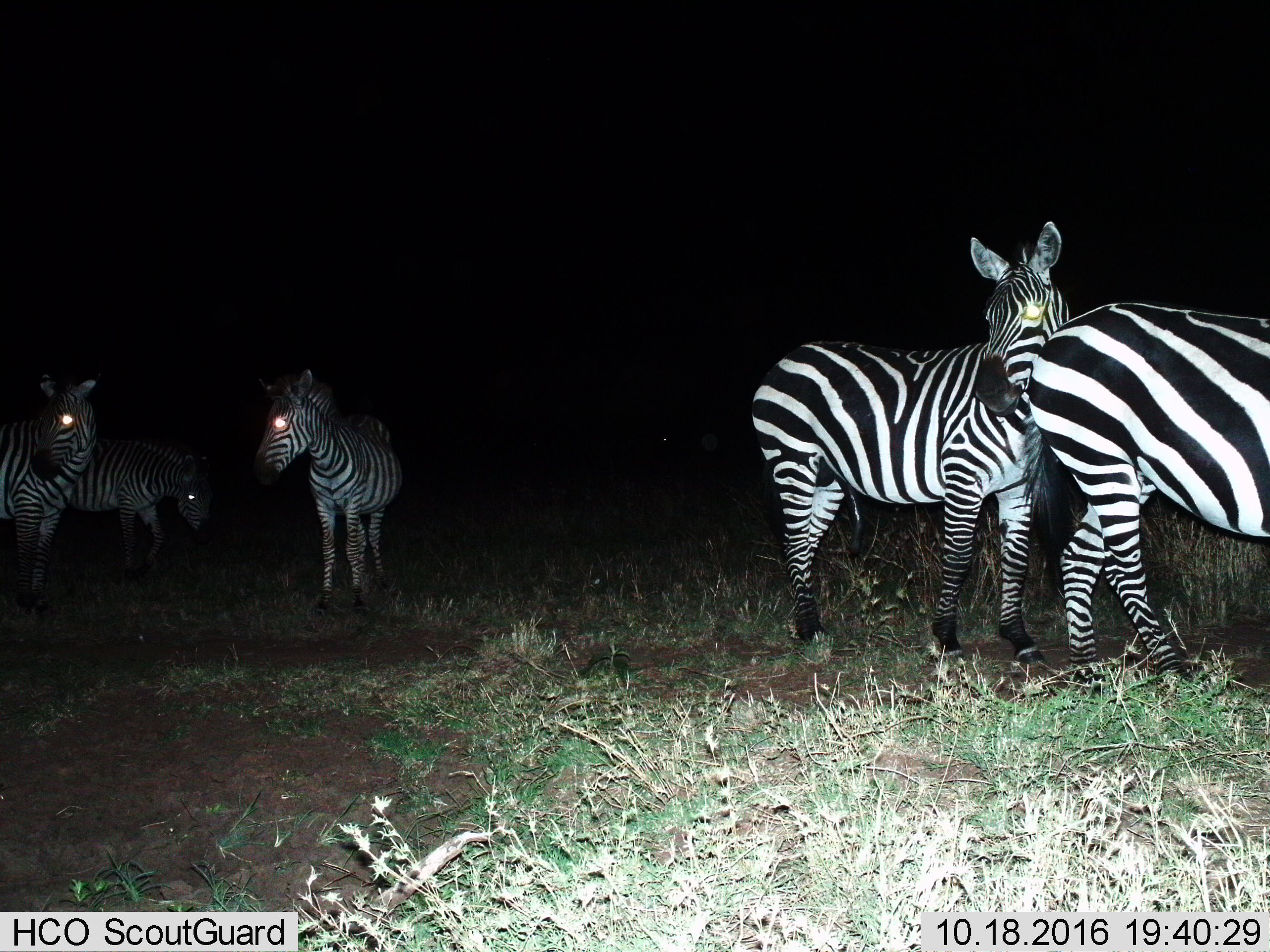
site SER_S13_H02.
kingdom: Animalia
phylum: Chordata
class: Mammalia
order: Perissodactyla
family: Equidae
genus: Equus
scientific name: Equus quagga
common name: plains zebra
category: zebraplains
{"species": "zebraplains (plains zebra) (Equus quagga)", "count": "5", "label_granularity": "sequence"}